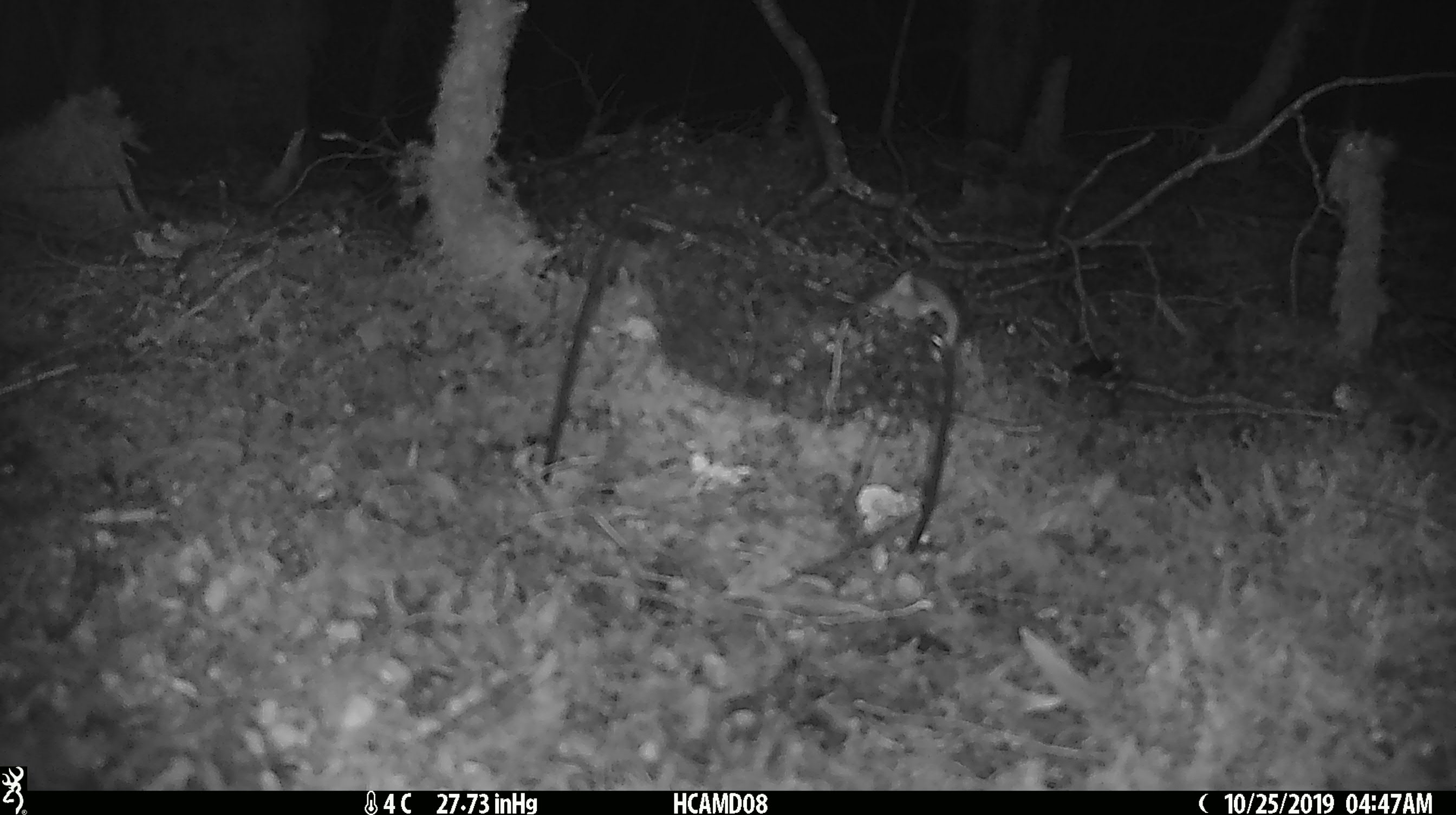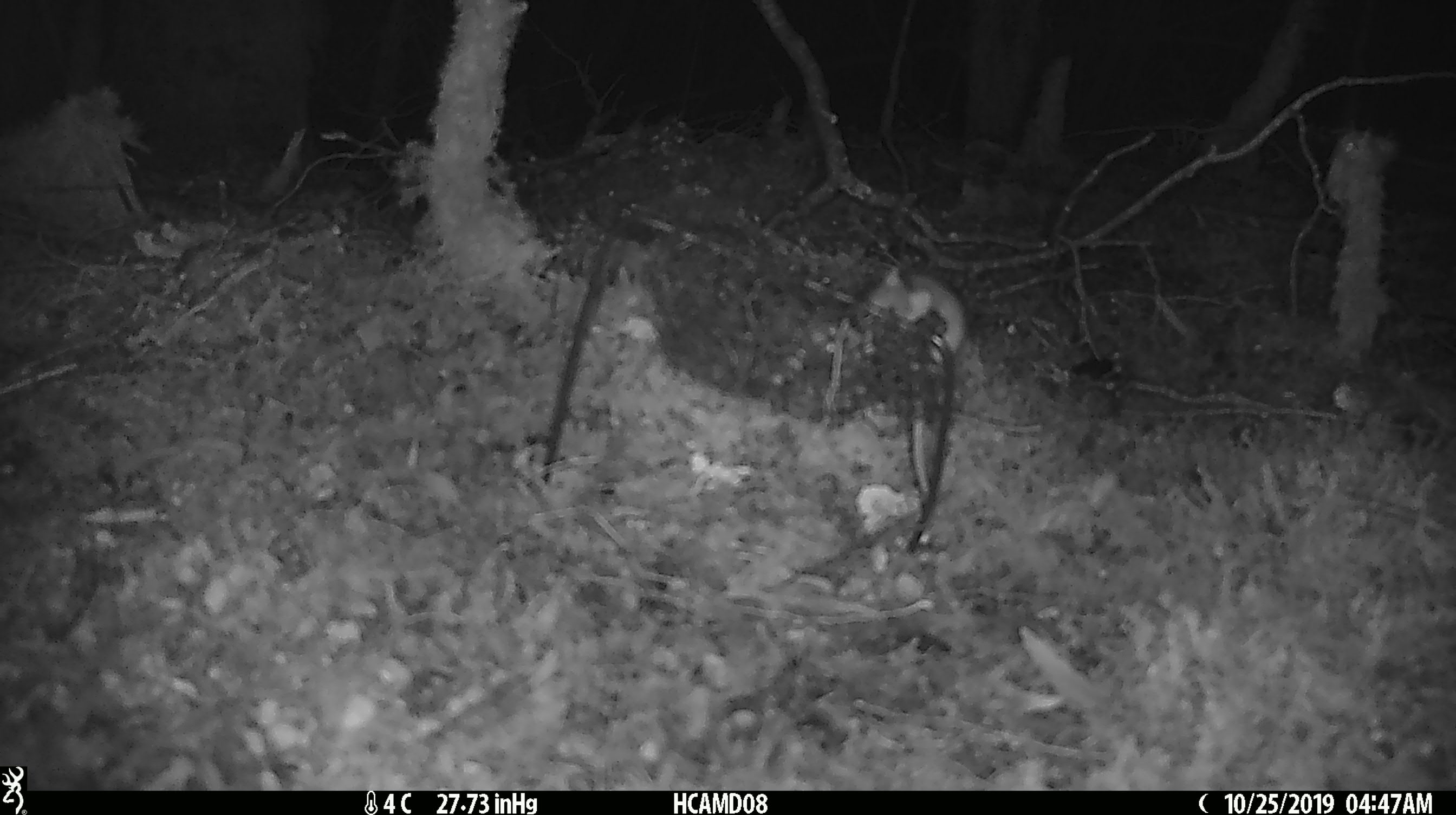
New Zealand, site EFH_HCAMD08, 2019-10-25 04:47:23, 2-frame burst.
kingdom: Animalia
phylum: Chordata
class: Mammalia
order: Rodentia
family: Muridae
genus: Mus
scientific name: Mus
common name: mouse